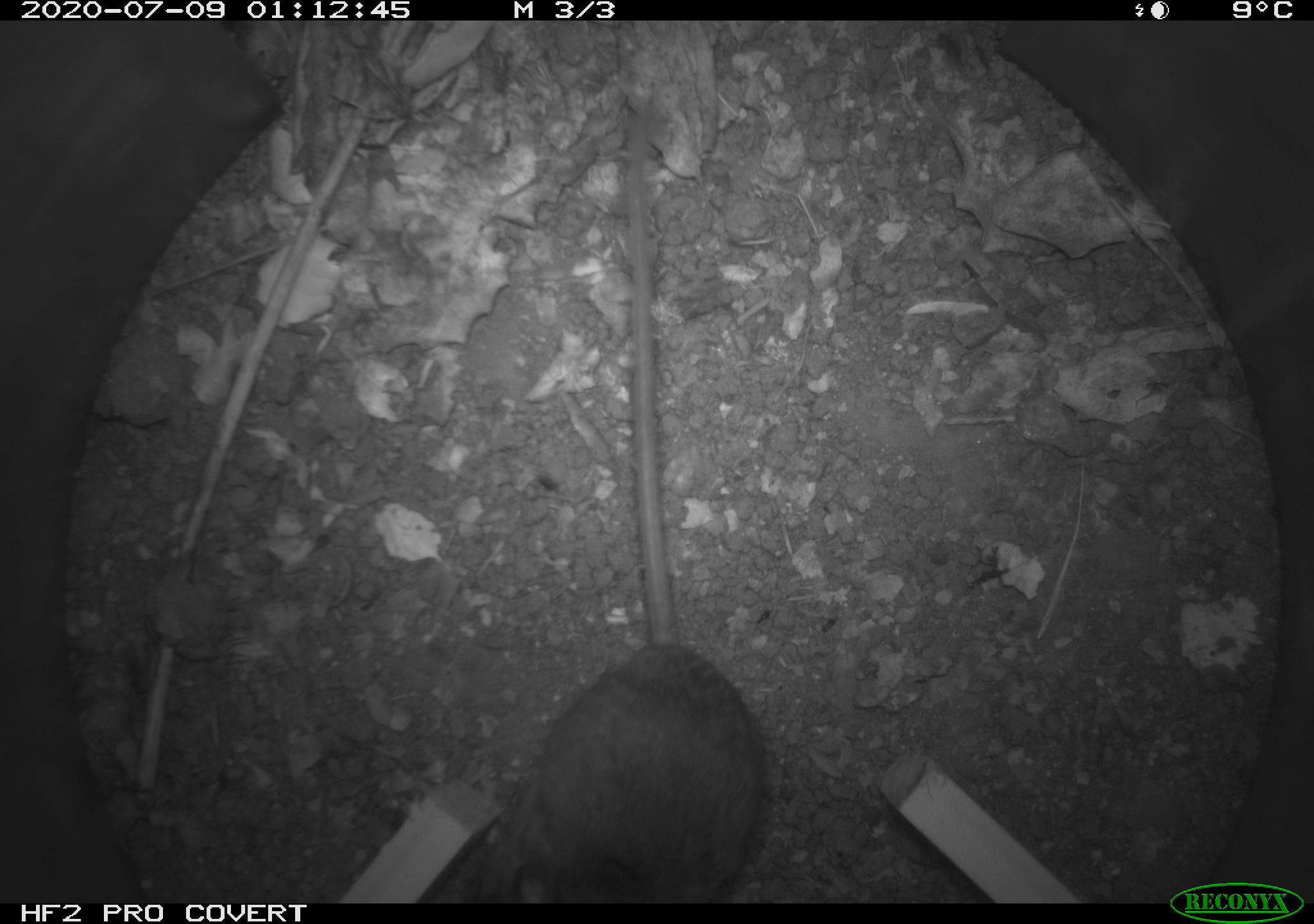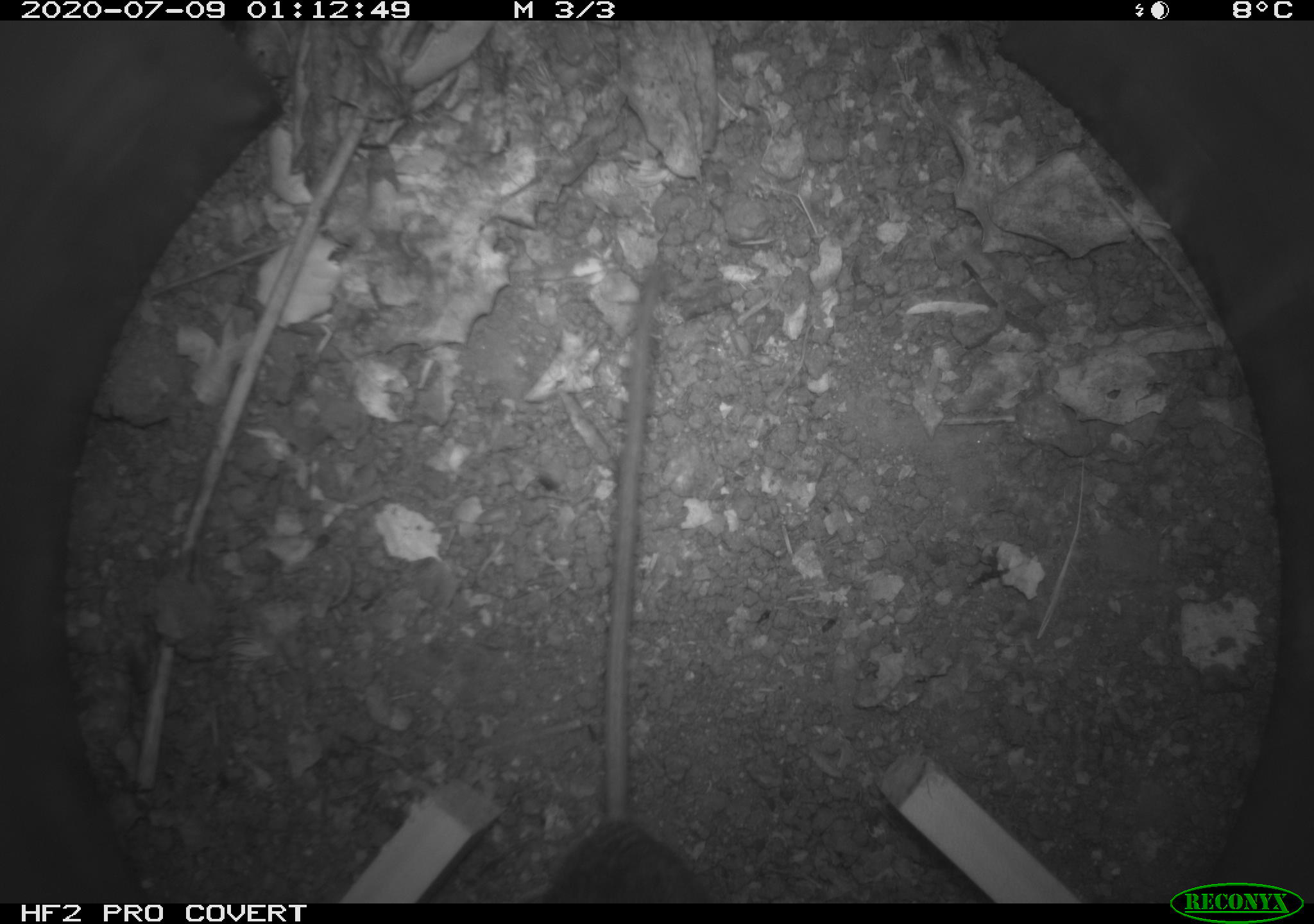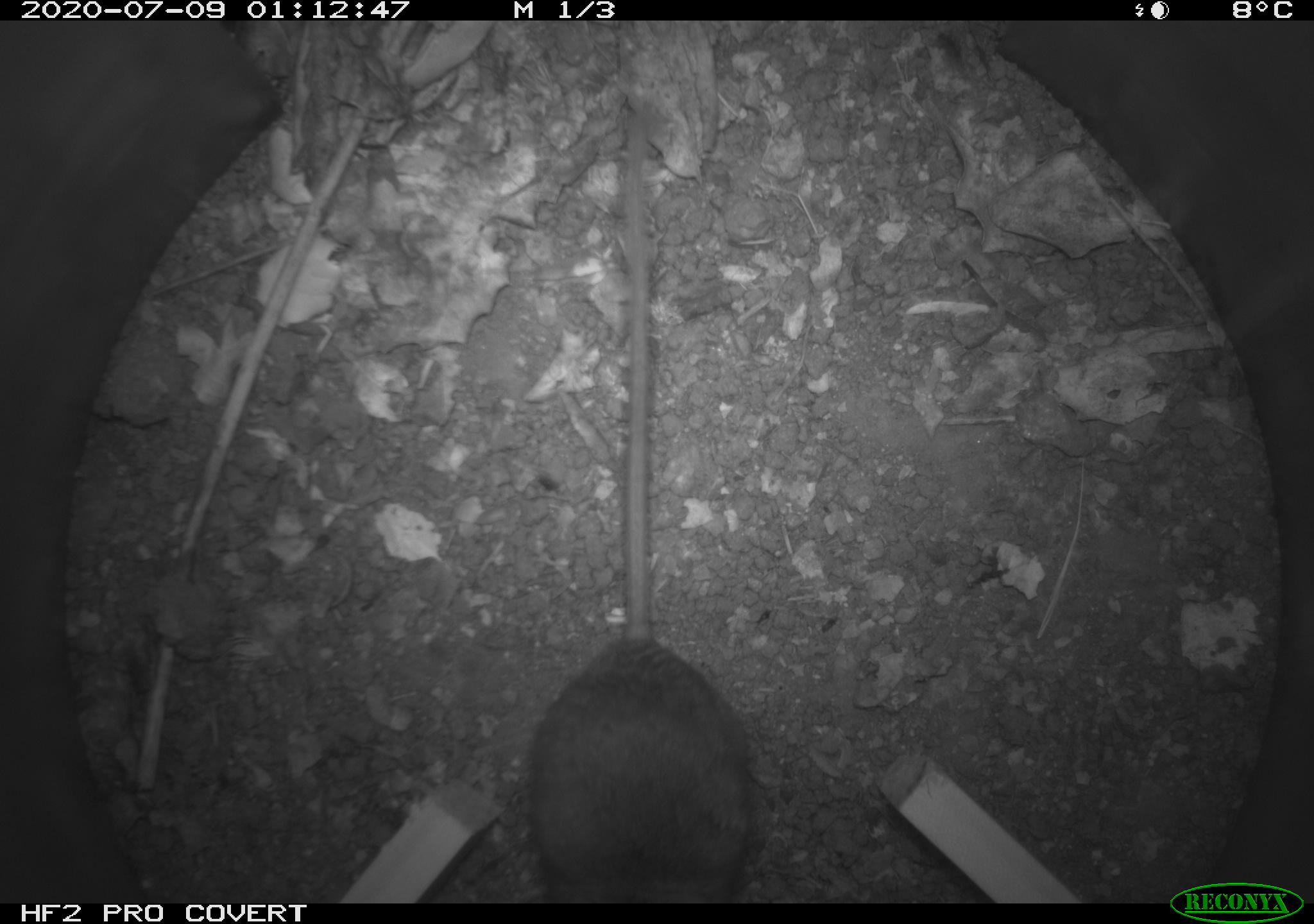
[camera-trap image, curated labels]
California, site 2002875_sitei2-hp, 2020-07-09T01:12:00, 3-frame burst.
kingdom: Animalia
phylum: Chordata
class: Mammalia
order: Rodentia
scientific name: Rodentia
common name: rodent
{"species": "rodent (Rodentia)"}